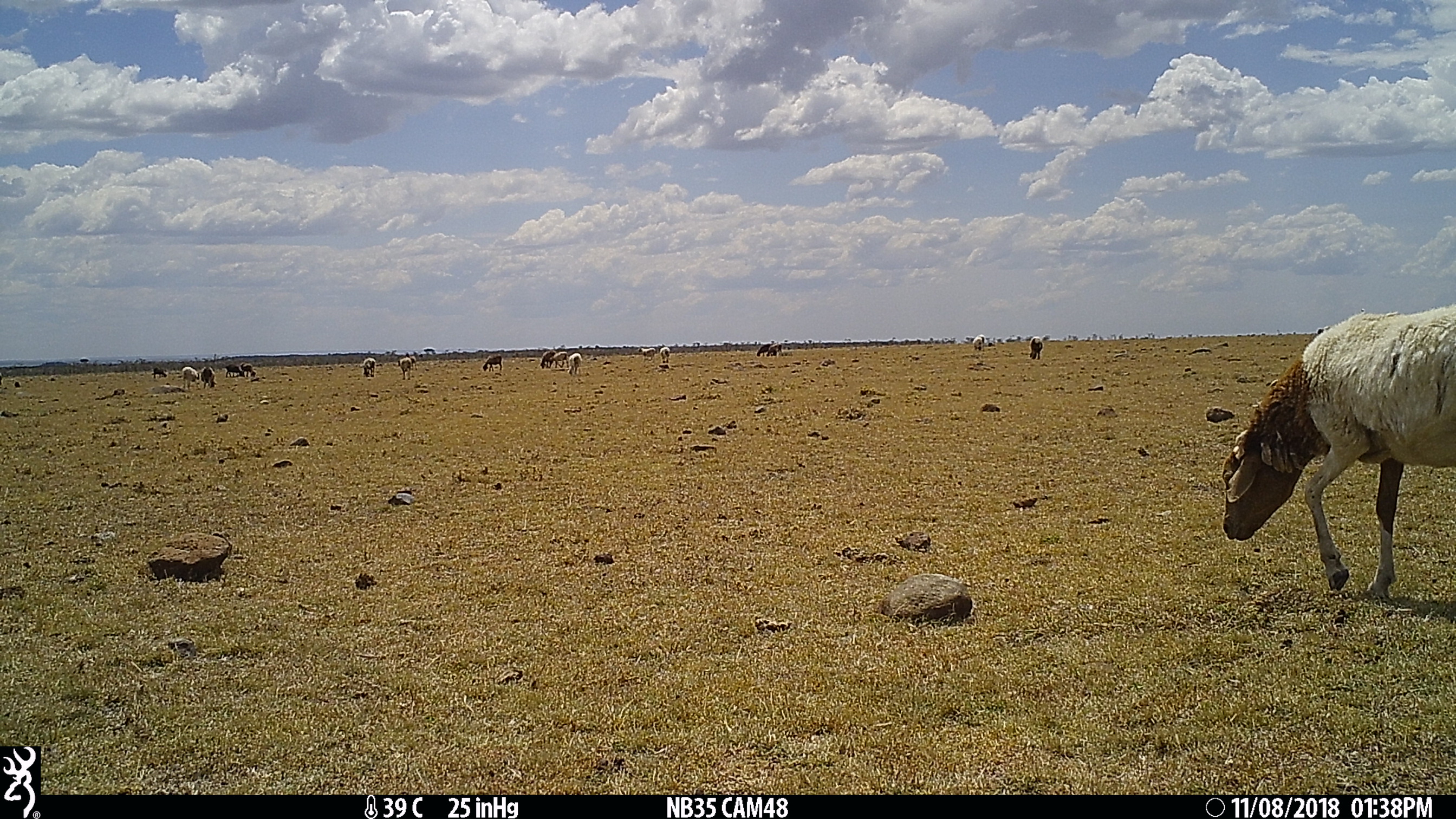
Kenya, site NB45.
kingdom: Animalia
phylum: Chordata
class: Mammalia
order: Artiodactyla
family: Bovidae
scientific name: Bovidae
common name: sheep or goat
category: shoat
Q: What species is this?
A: Shoat (sheep or goat) (Bovidae).